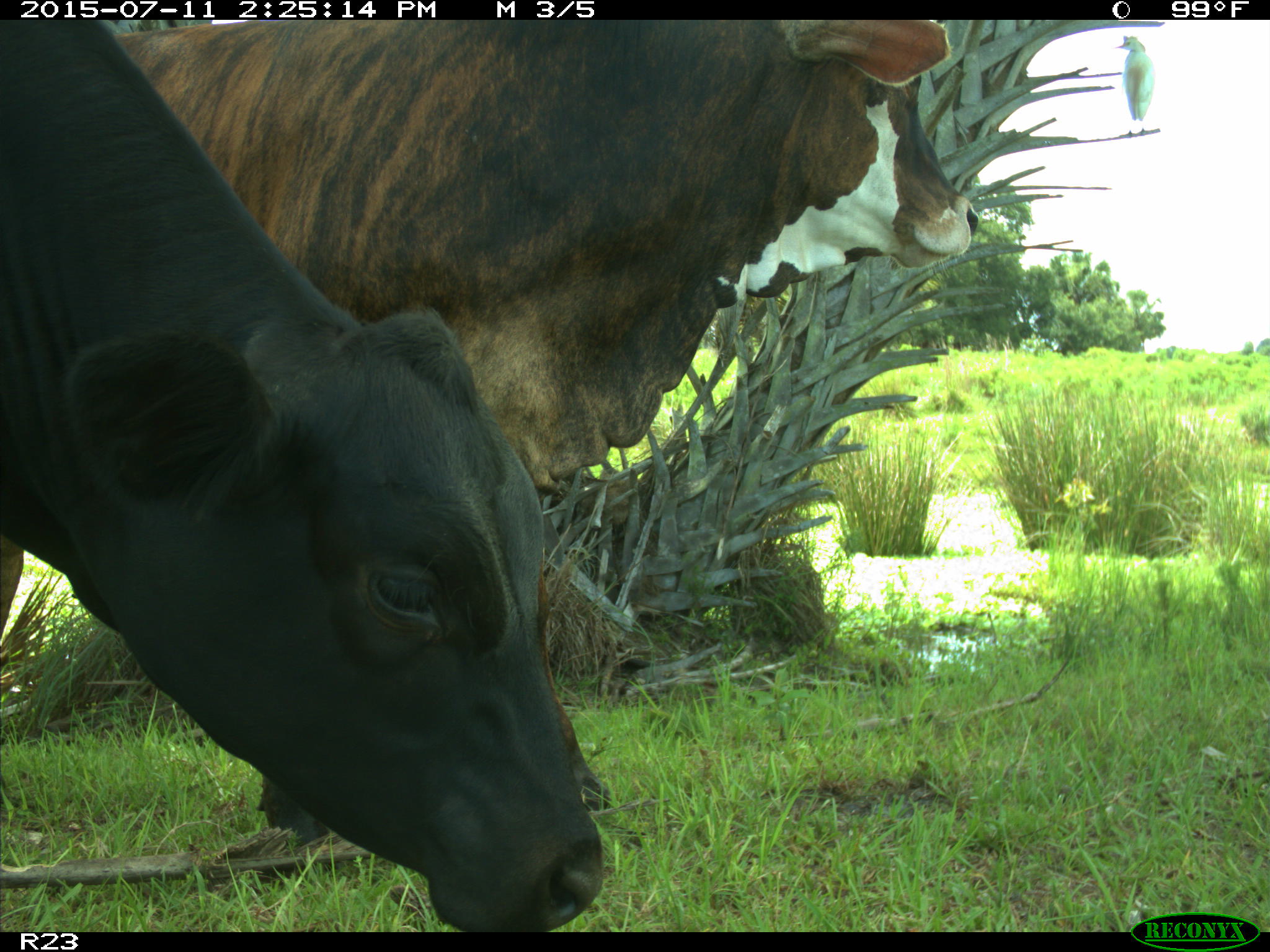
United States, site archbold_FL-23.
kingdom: Animalia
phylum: Chordata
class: Mammalia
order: Artiodactyla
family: Bovidae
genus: Bos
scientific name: Bos taurus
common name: domestic cow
Bos taurus (domestic cow).